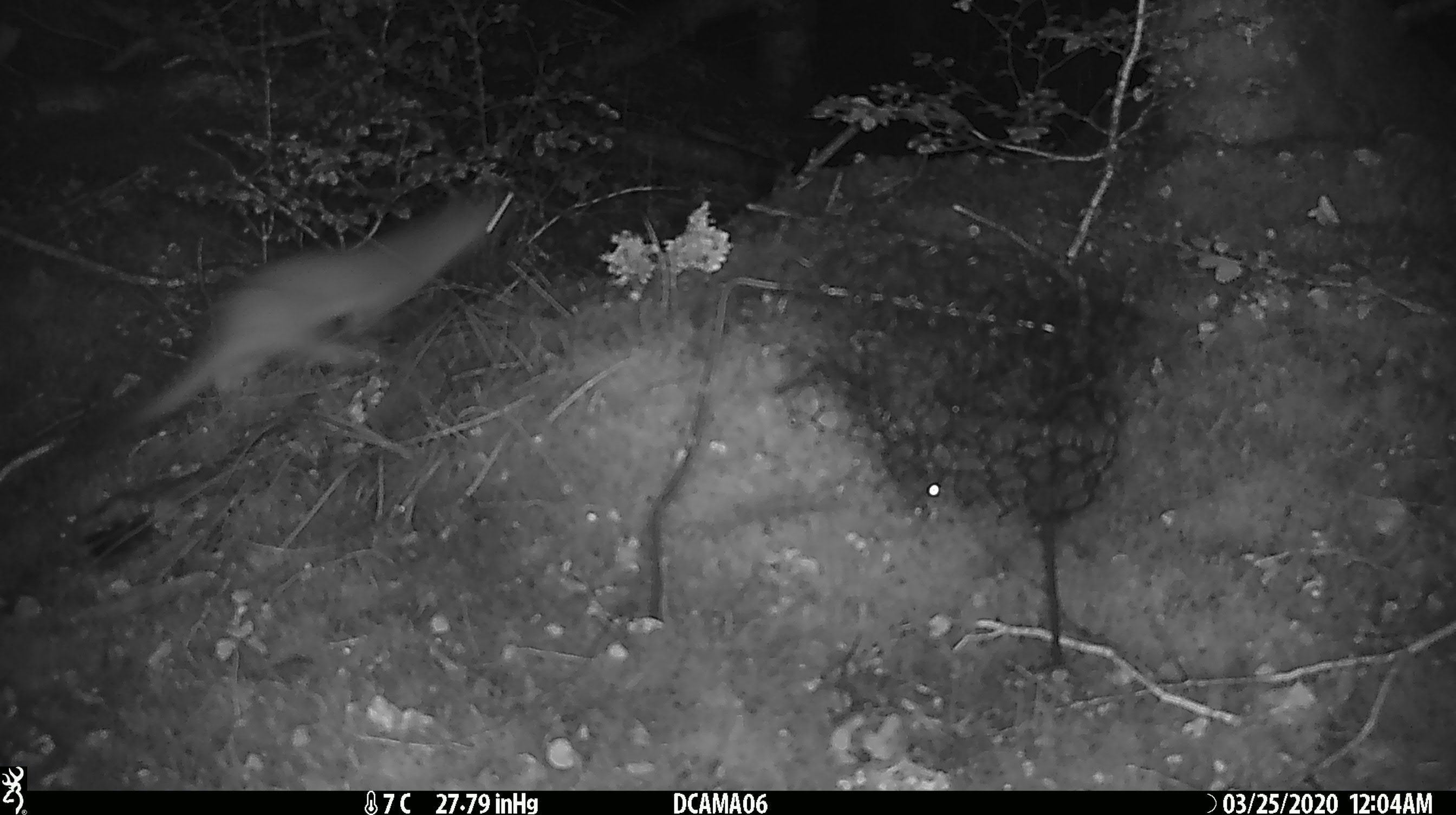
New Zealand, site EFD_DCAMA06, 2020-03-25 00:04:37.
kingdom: Animalia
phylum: Chordata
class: Mammalia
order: Carnivora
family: Mustelidae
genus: Mustela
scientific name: Mustela erminea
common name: stoat